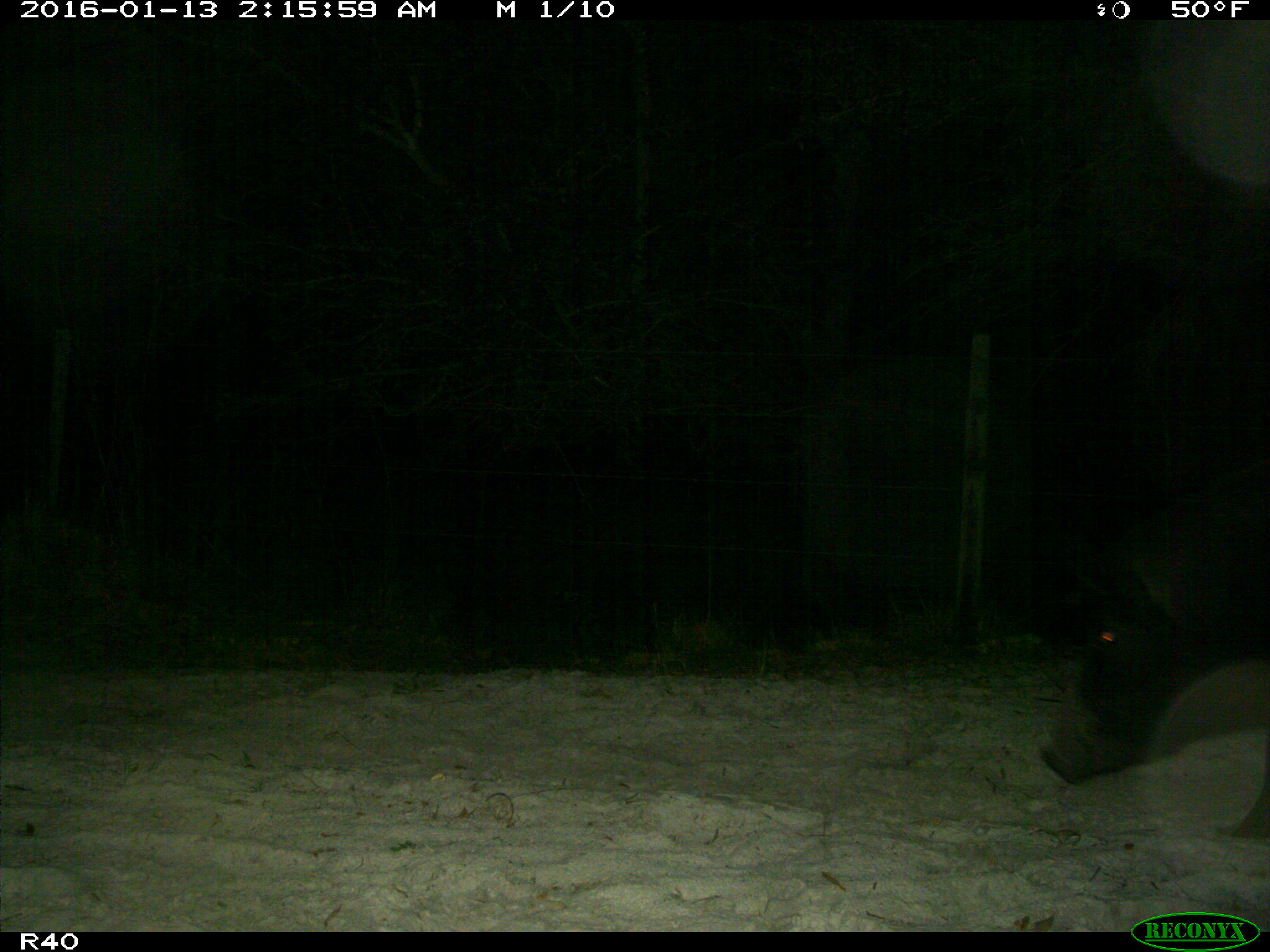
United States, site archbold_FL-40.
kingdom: Animalia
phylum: Chordata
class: Mammalia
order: Artiodactyla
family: Suidae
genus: Sus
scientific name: Sus scrofa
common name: wild boar